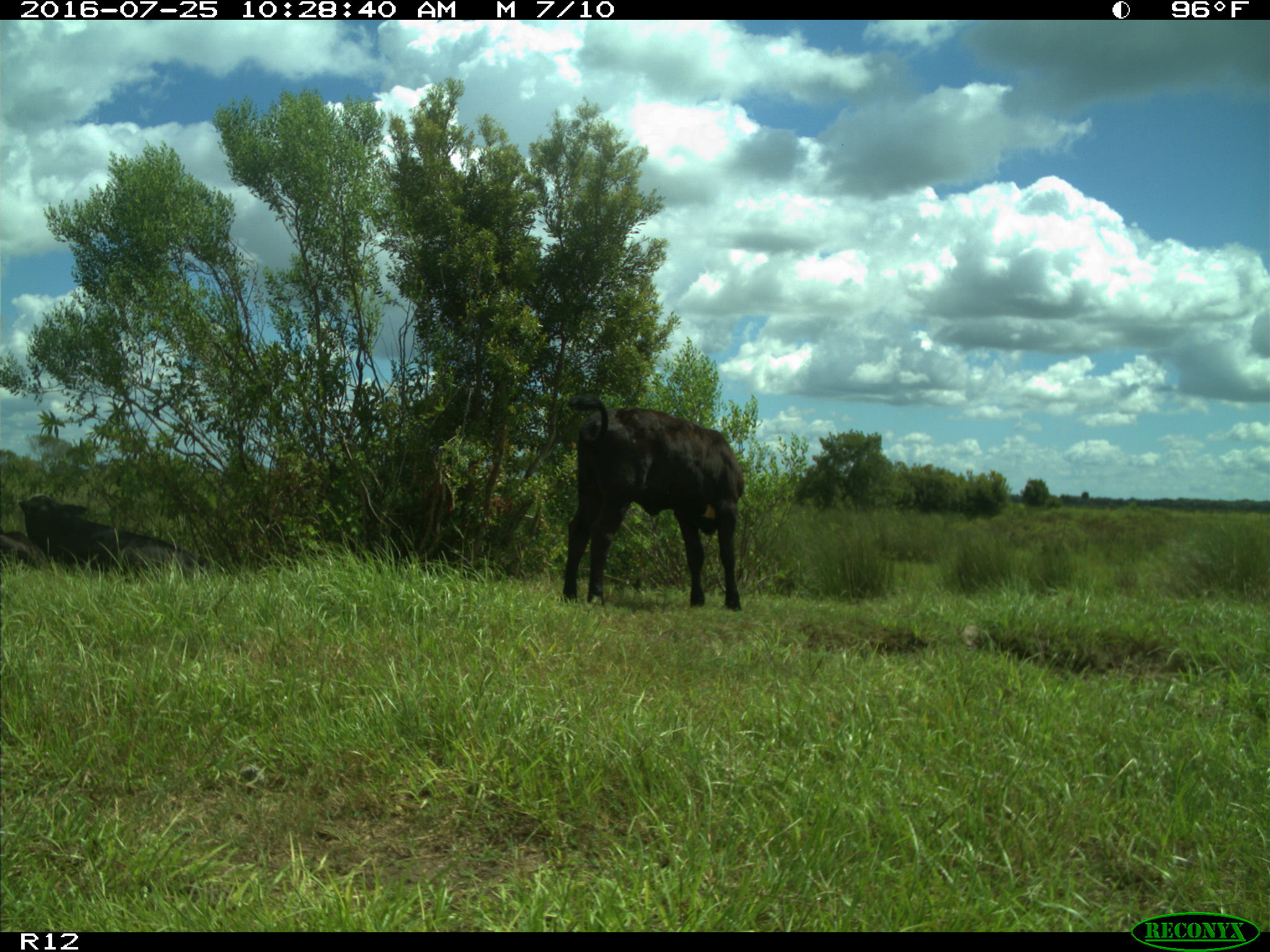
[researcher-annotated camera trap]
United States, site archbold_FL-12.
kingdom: Animalia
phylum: Chordata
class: Mammalia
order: Artiodactyla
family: Bovidae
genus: Bos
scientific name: Bos taurus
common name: domestic cow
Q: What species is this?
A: Bos taurus (domestic cow).